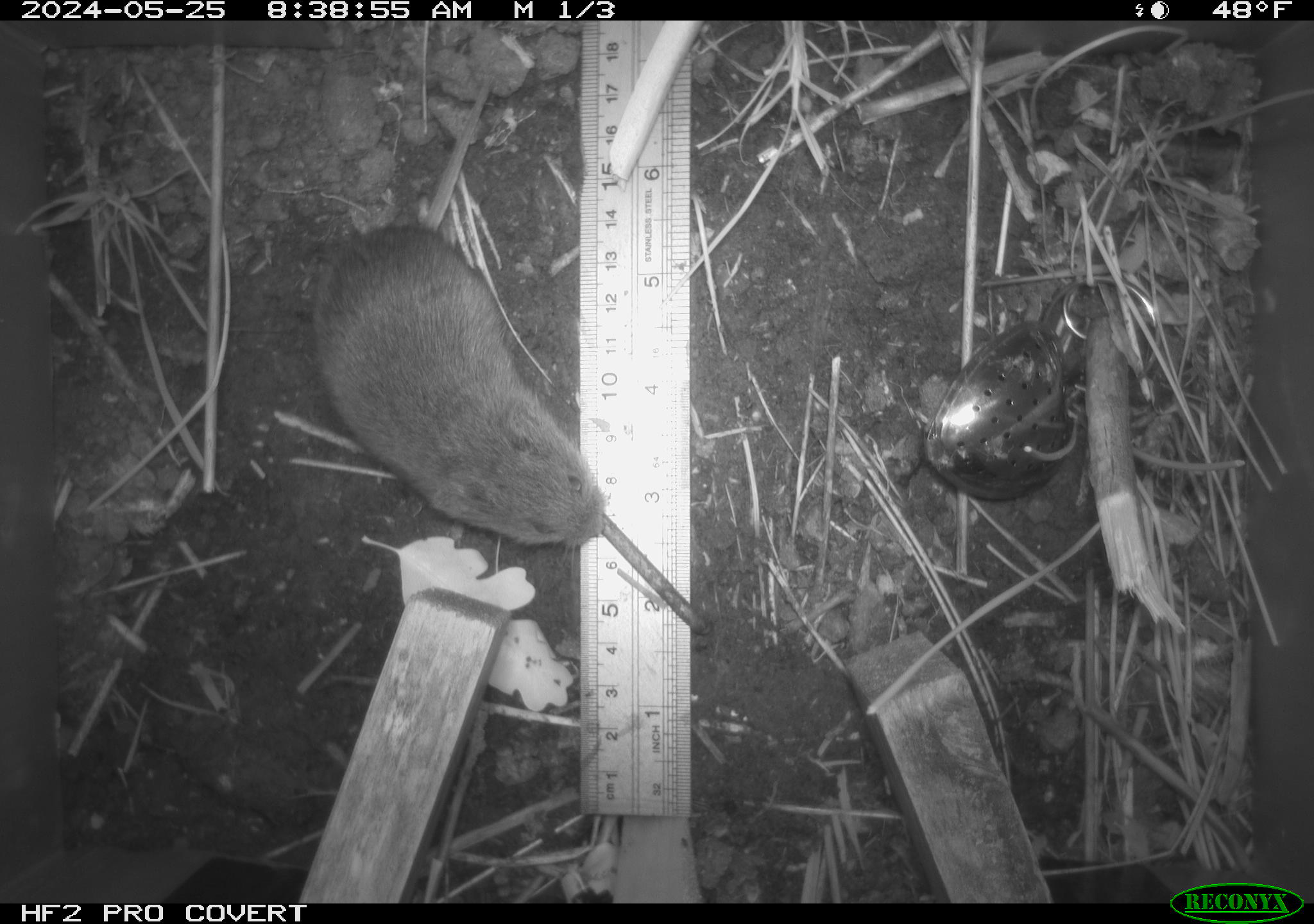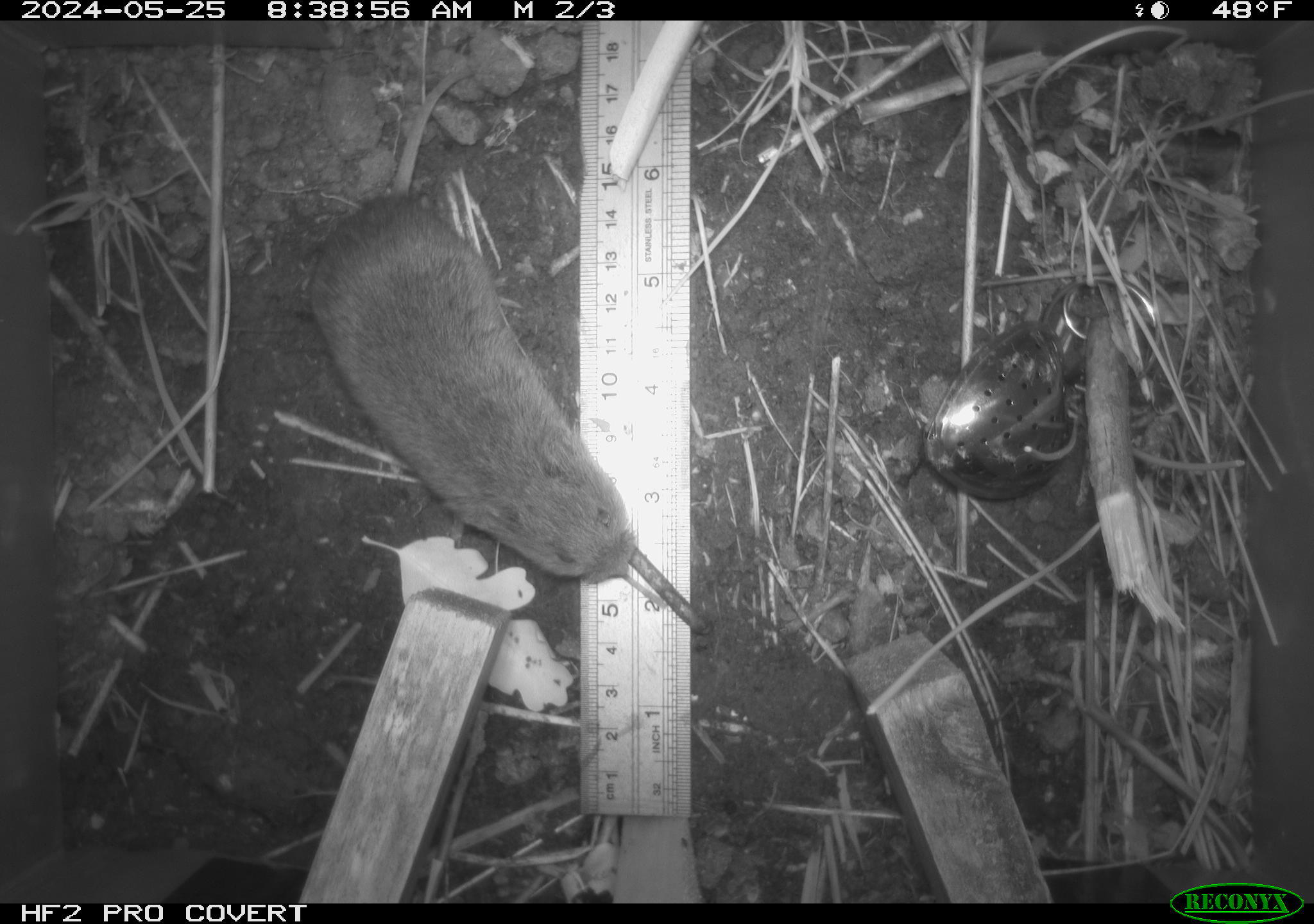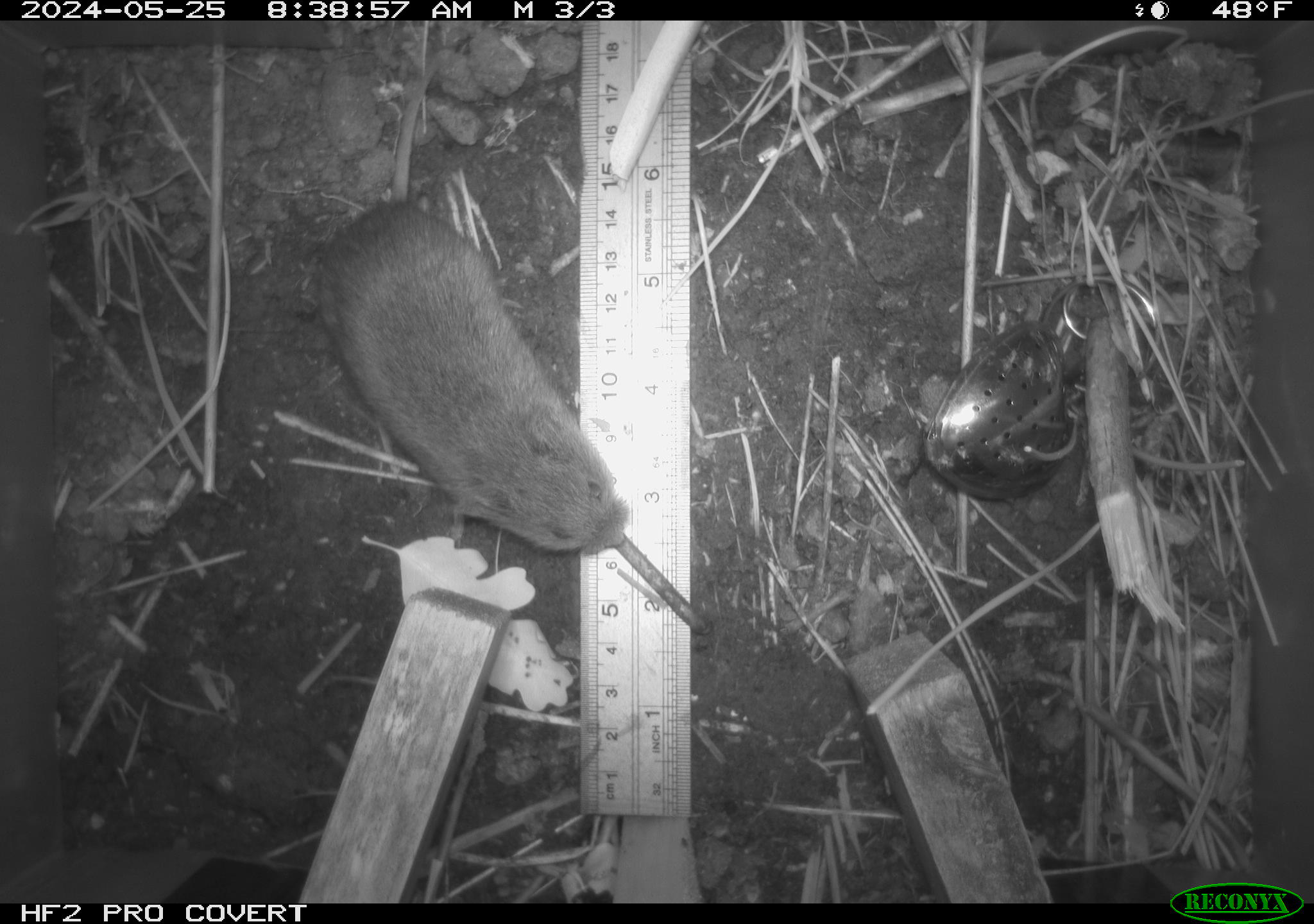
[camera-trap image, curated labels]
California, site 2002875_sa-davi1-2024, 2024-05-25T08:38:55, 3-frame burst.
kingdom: Animalia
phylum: Chordata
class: Mammalia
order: Rodentia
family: Cricetidae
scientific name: Arvicolinae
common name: voles, lemmings, and muskrats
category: arvicolinae subfamily